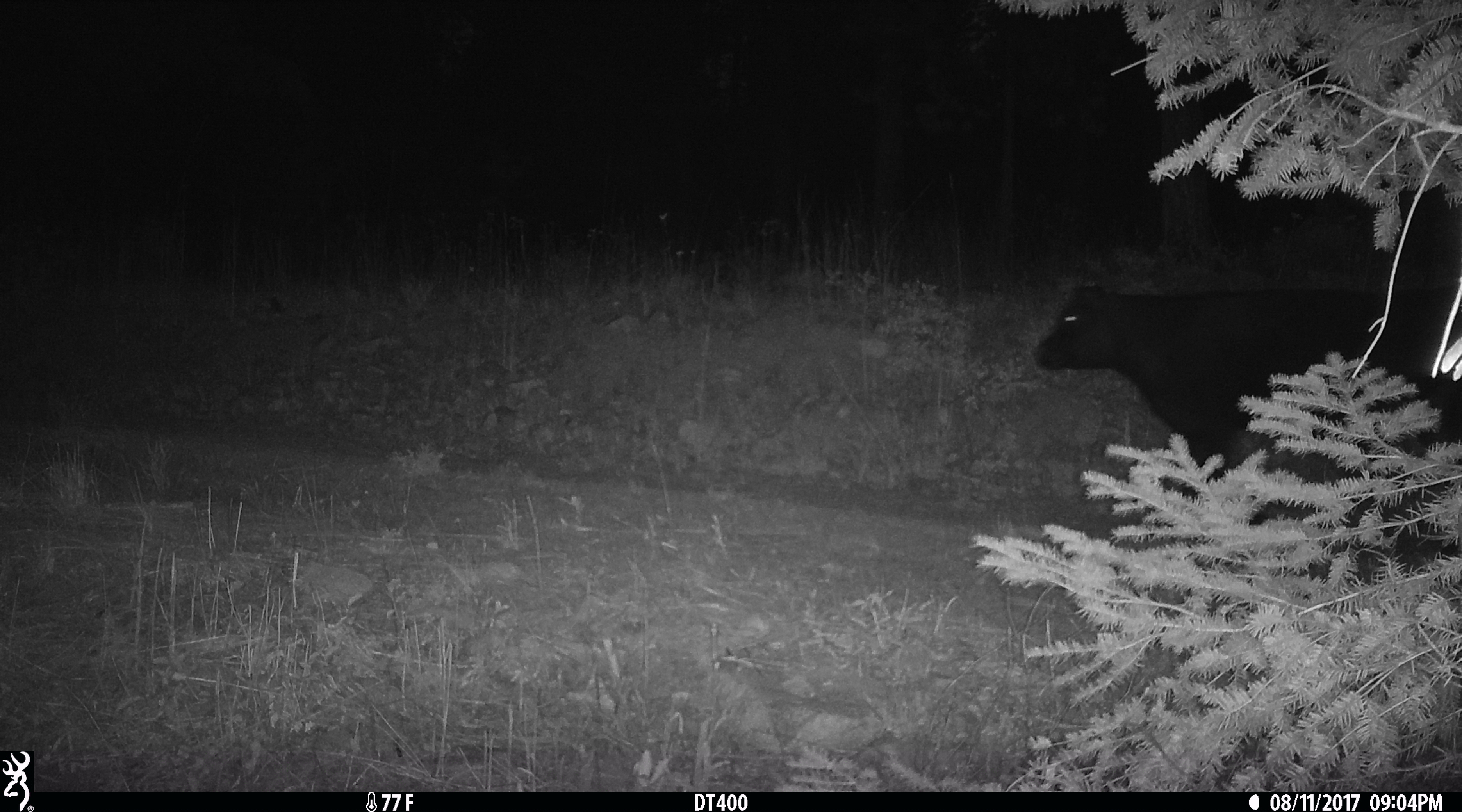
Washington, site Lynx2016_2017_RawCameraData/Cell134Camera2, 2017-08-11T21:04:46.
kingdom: Animalia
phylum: Chordata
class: Mammalia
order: Artiodactyla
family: Bovidae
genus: Bos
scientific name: Bos taurus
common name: domestic cattle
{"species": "domestic cattle (Bos taurus)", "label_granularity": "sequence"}